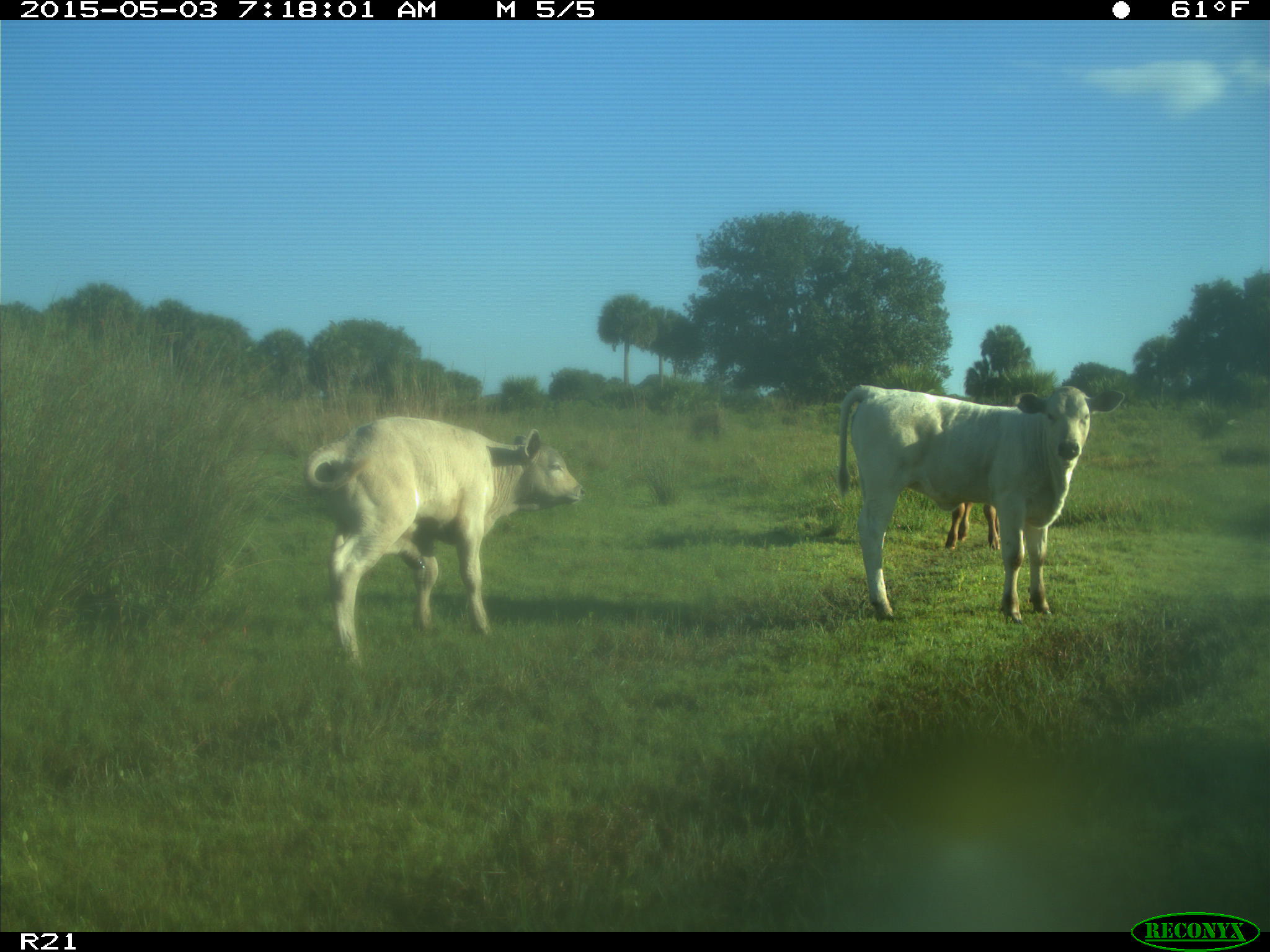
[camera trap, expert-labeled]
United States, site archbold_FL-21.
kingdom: Animalia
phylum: Chordata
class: Mammalia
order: Artiodactyla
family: Bovidae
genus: Bos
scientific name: Bos taurus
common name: domestic cow